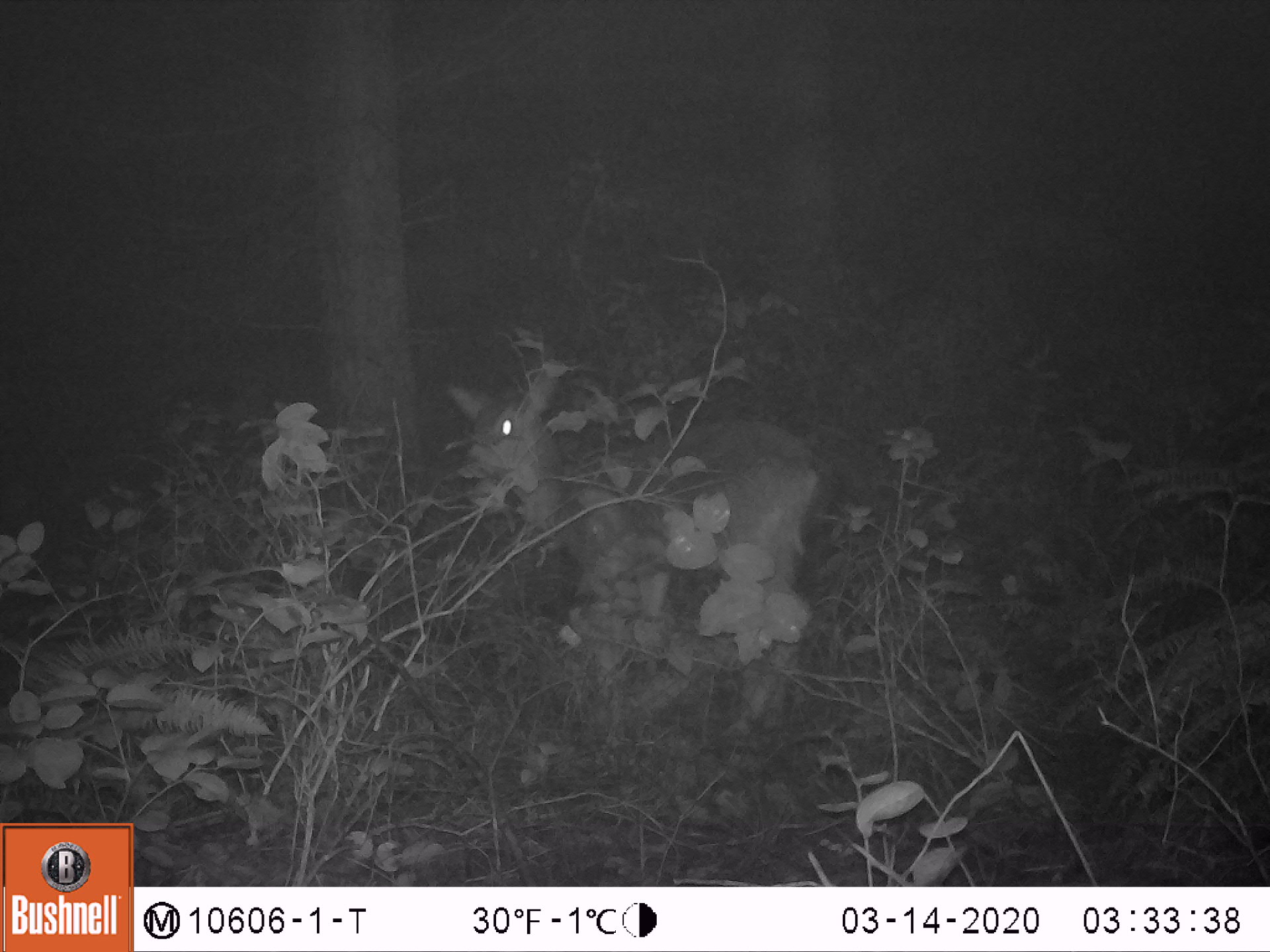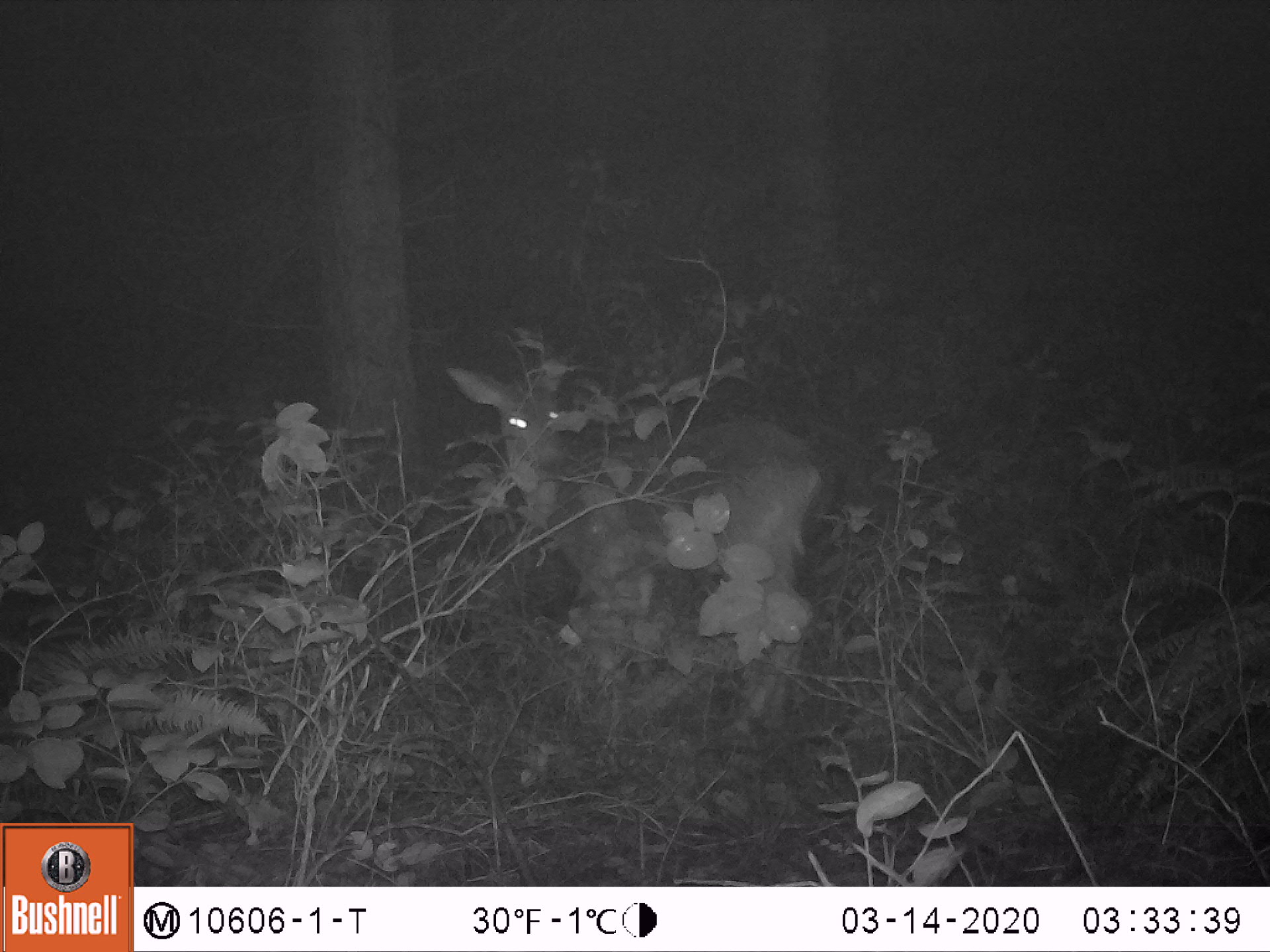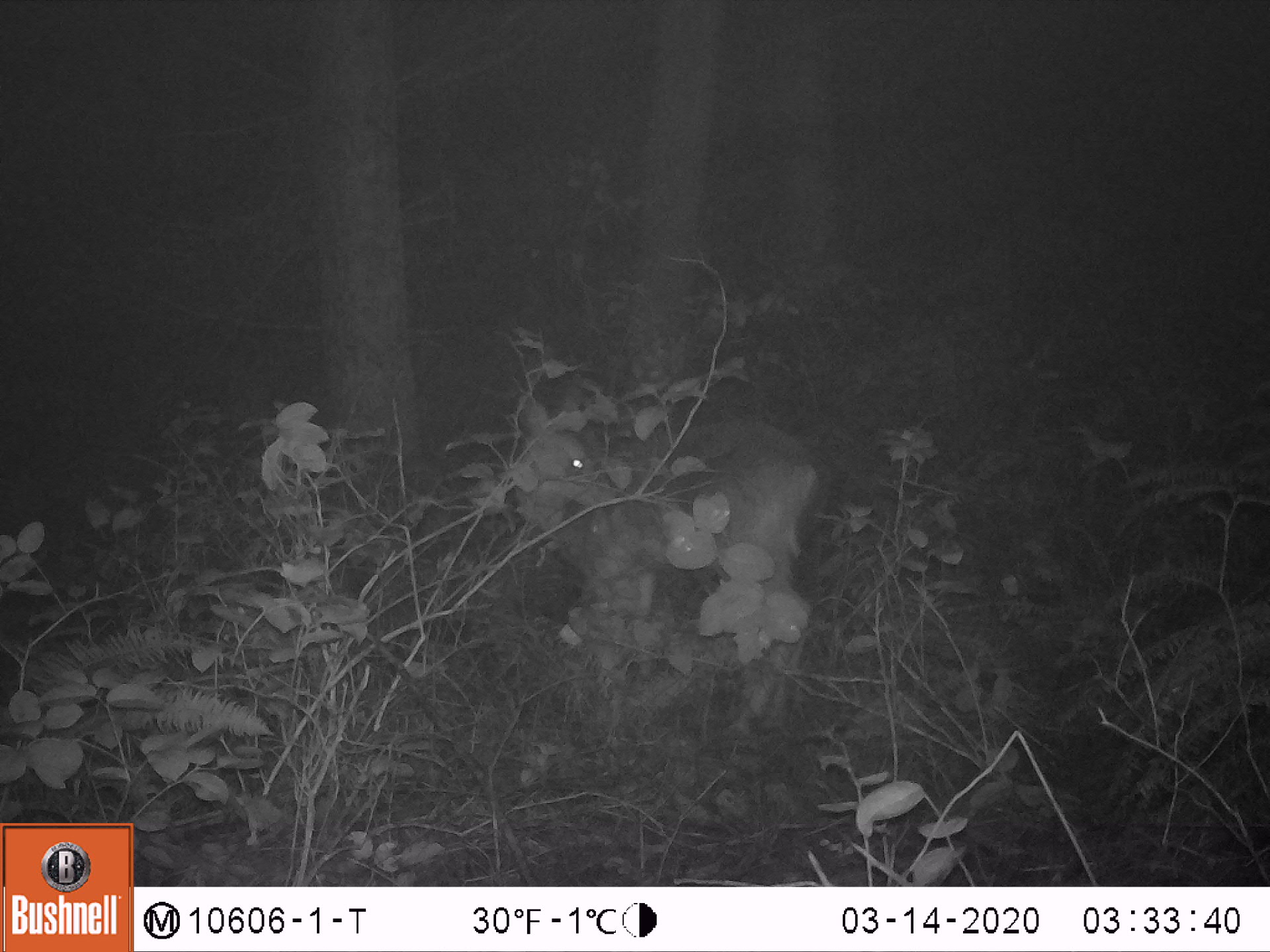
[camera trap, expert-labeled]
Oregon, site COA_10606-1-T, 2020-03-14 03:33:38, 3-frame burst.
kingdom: Animalia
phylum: Chordata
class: Mammalia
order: Artiodactyla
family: Cervidae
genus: Odocoileus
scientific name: Odocoileus hemionus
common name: black-tailed deer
Black-tailed deer (Odocoileus hemionus).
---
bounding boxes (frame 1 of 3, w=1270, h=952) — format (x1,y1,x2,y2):
black-tailed deer: (433,358,823,593)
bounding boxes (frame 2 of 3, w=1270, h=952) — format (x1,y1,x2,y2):
black-tailed deer: (439,347,830,593)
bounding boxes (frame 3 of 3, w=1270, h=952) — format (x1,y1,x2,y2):
black-tailed deer: (503,377,821,593)